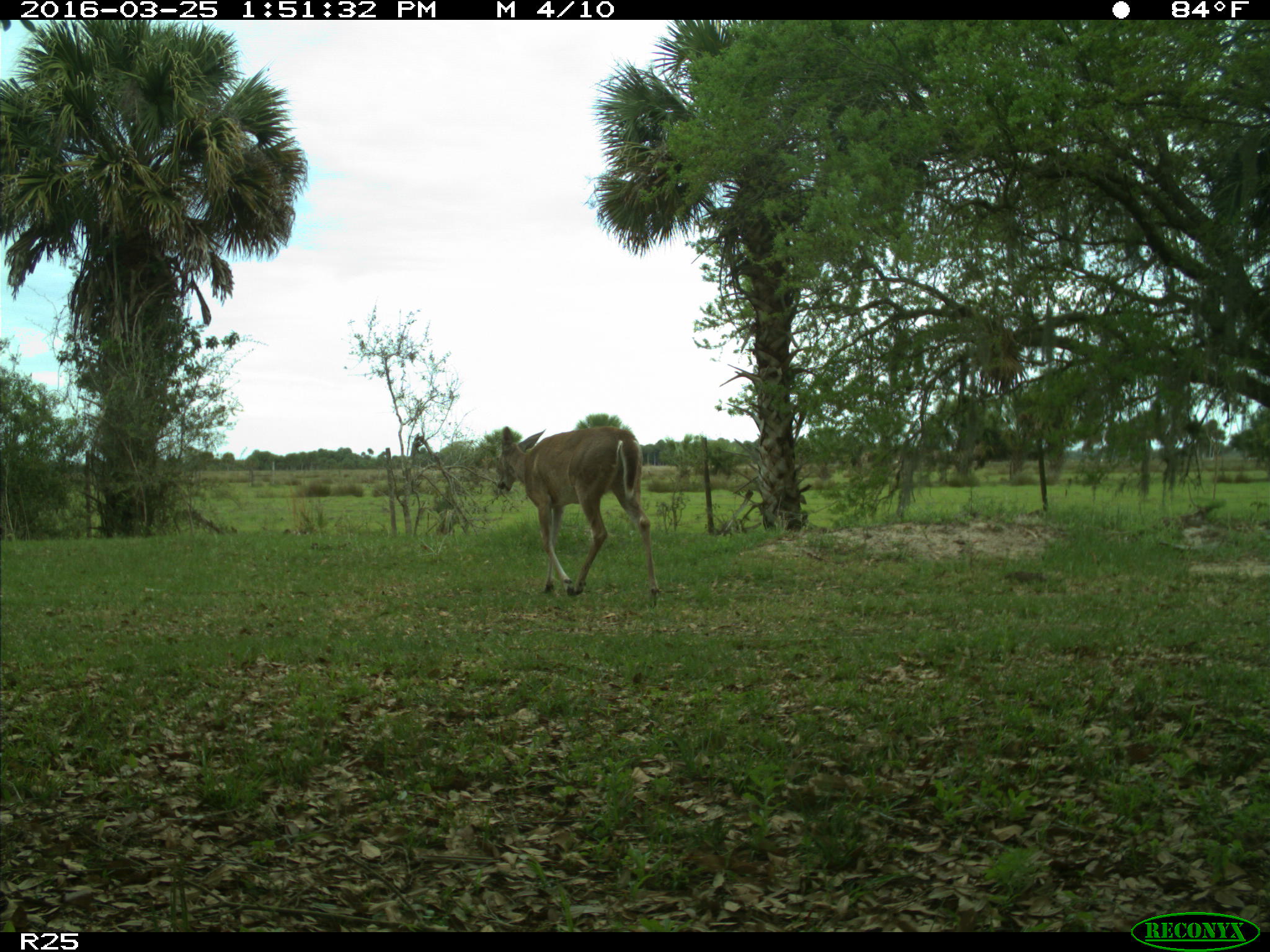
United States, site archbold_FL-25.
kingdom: Animalia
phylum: Chordata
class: Mammalia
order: Artiodactyla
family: Cervidae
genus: Odocoileus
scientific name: Odocoileus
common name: deer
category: unidentified deer